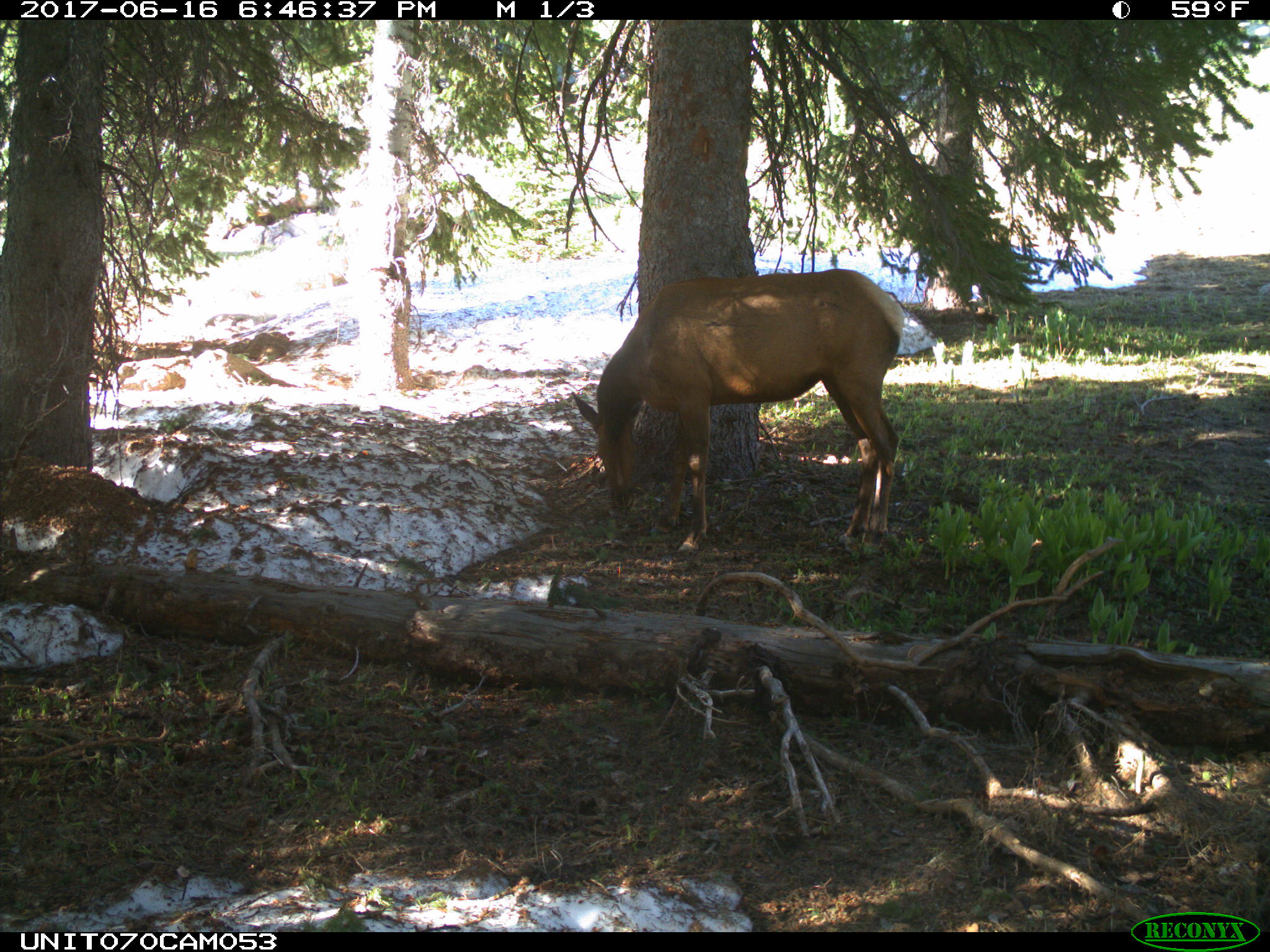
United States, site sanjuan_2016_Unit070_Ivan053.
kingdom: Animalia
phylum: Chordata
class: Mammalia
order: Artiodactyla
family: Cervidae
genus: Cervus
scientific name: Cervus elaphus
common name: red deer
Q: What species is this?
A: Cervus elaphus (red deer).